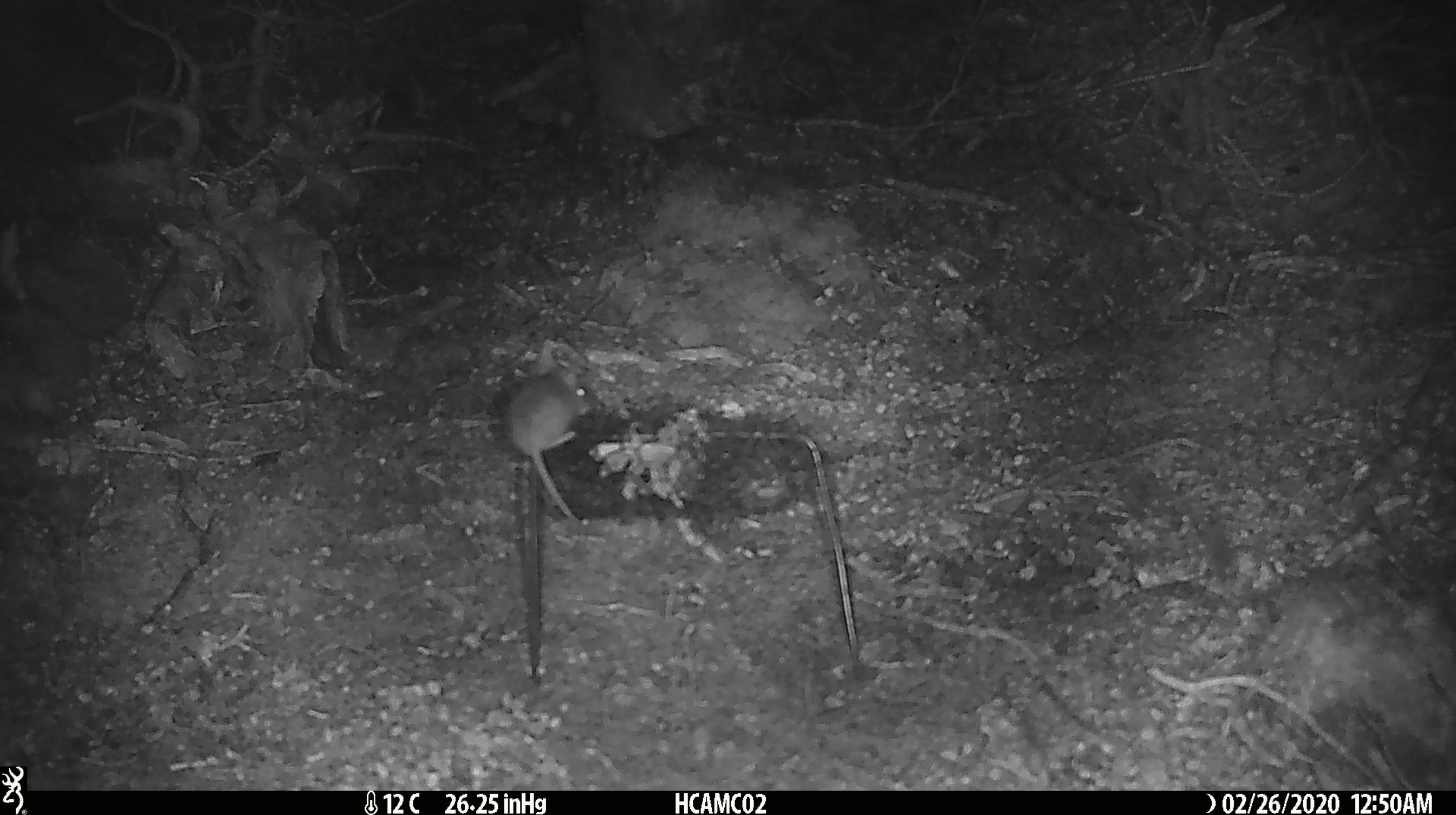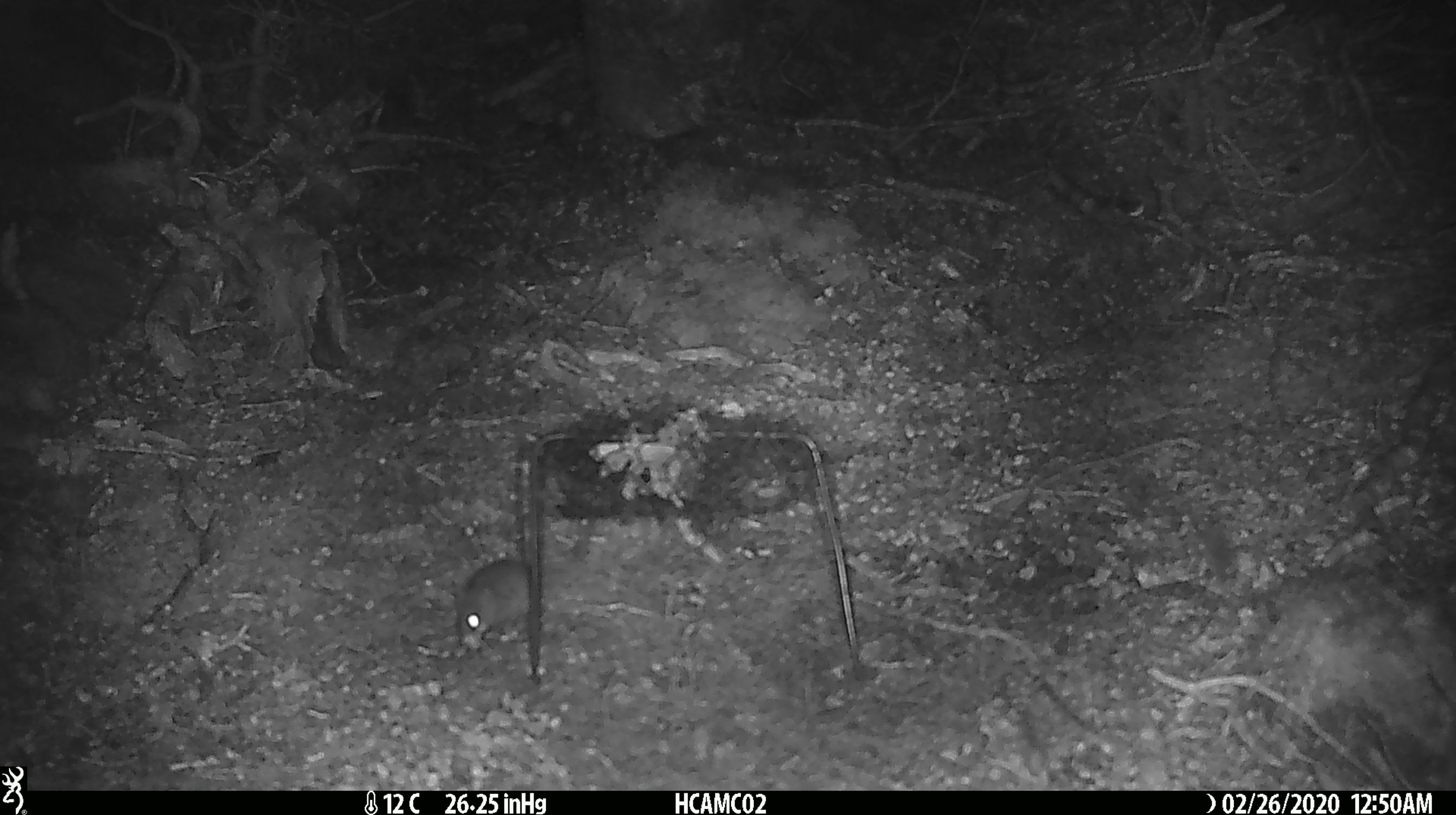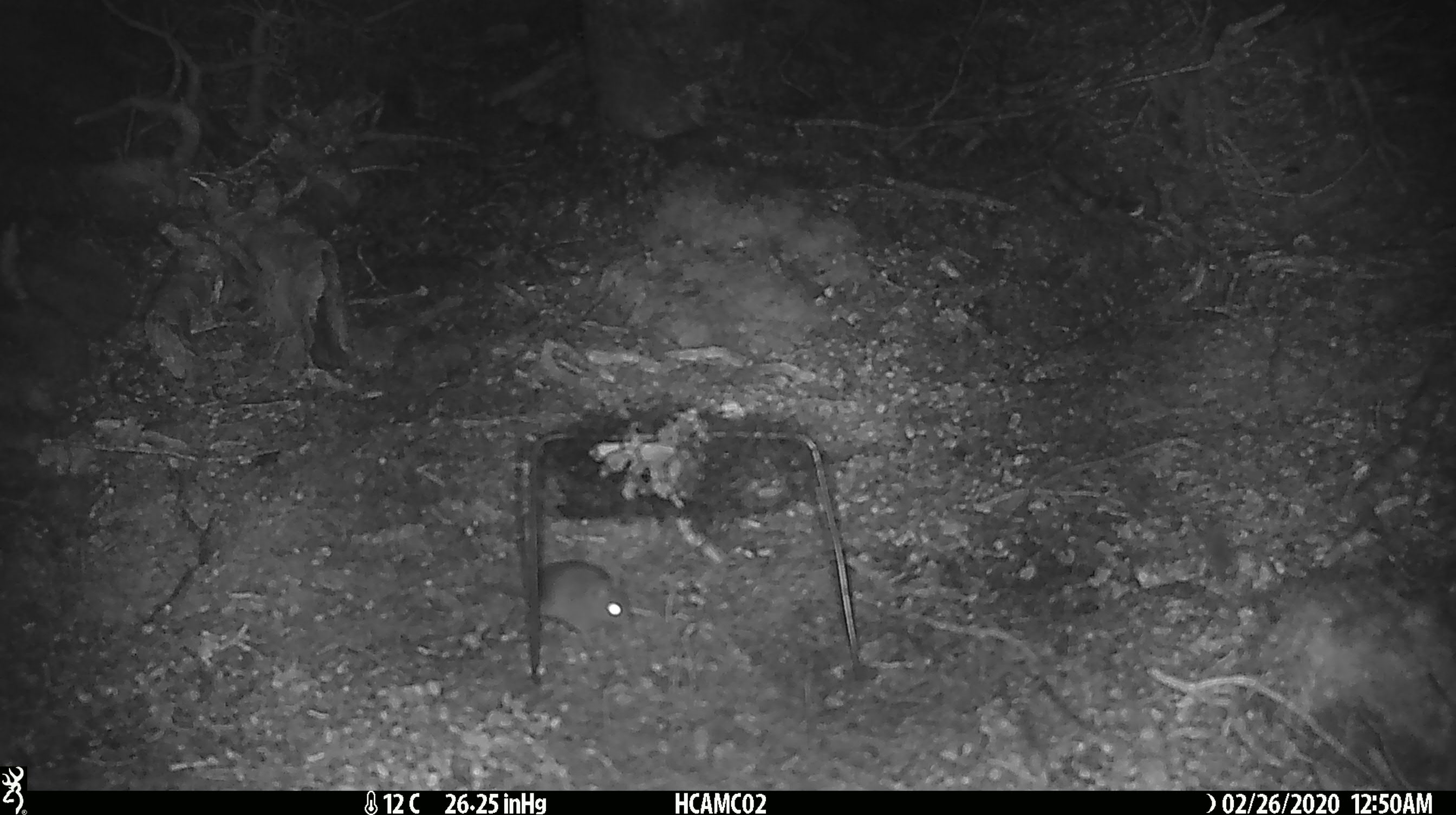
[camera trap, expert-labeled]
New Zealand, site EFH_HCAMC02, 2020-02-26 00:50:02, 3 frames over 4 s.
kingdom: Animalia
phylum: Chordata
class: Mammalia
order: Rodentia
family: Muridae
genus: Mus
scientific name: Mus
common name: mouse